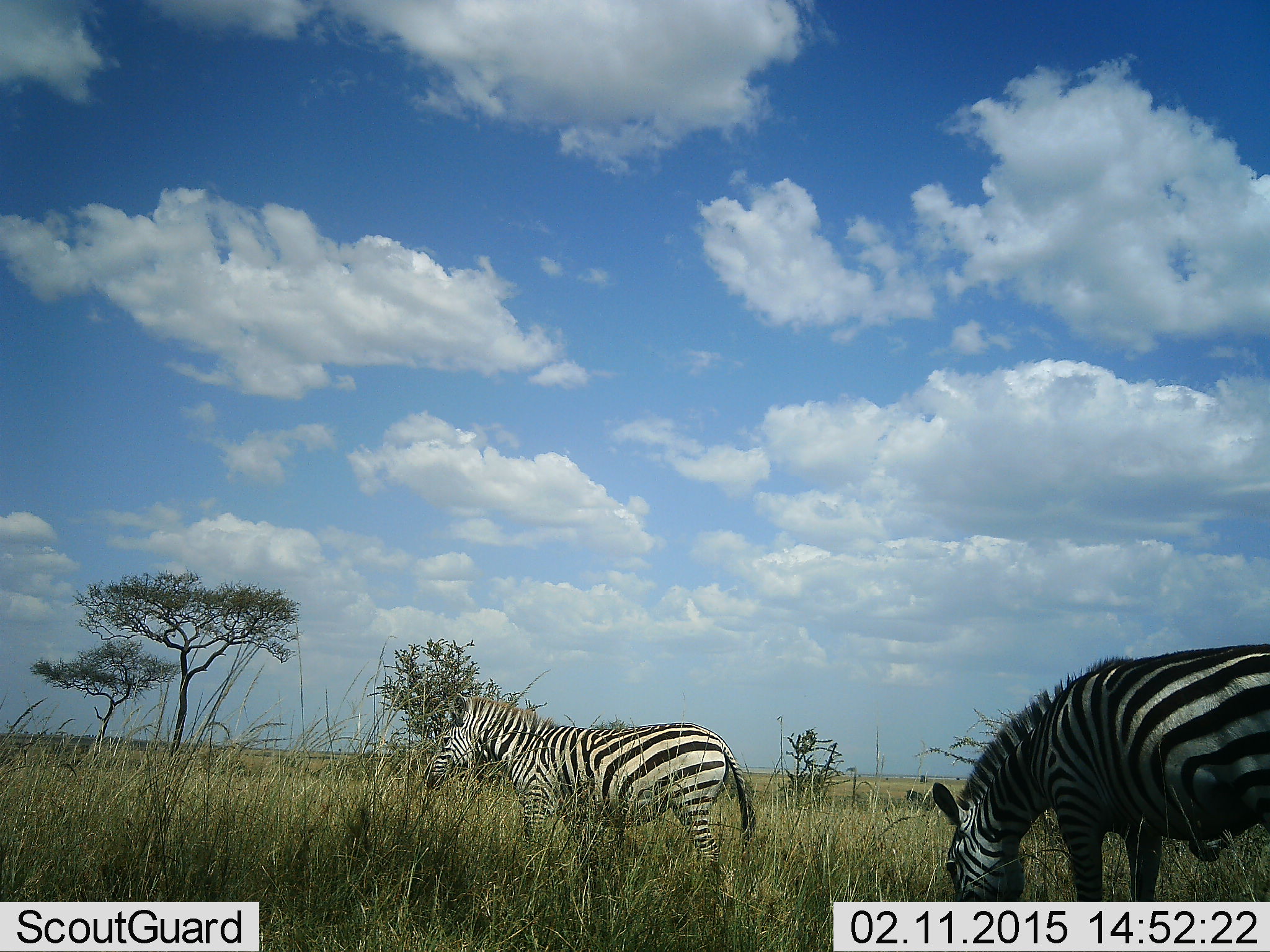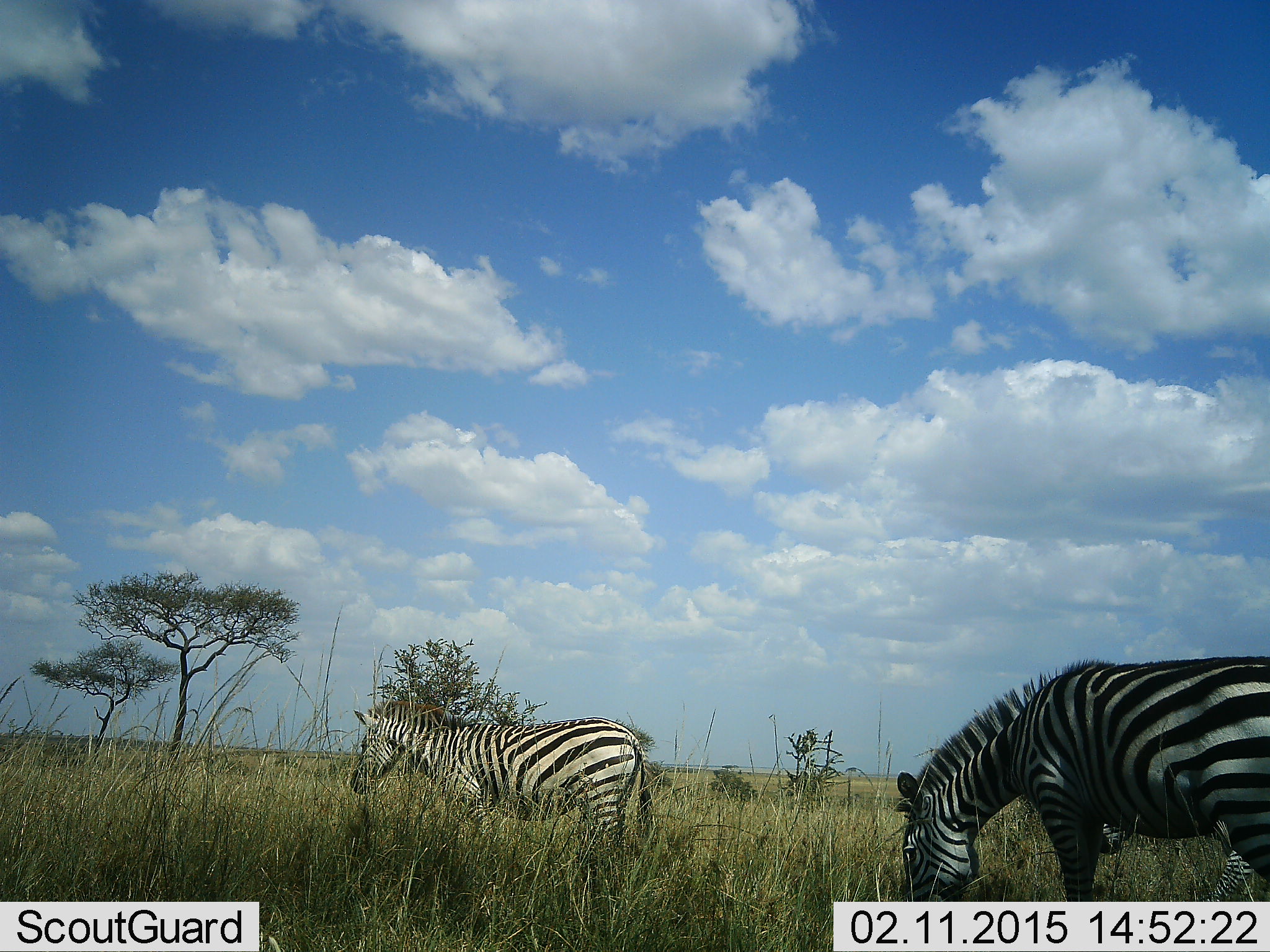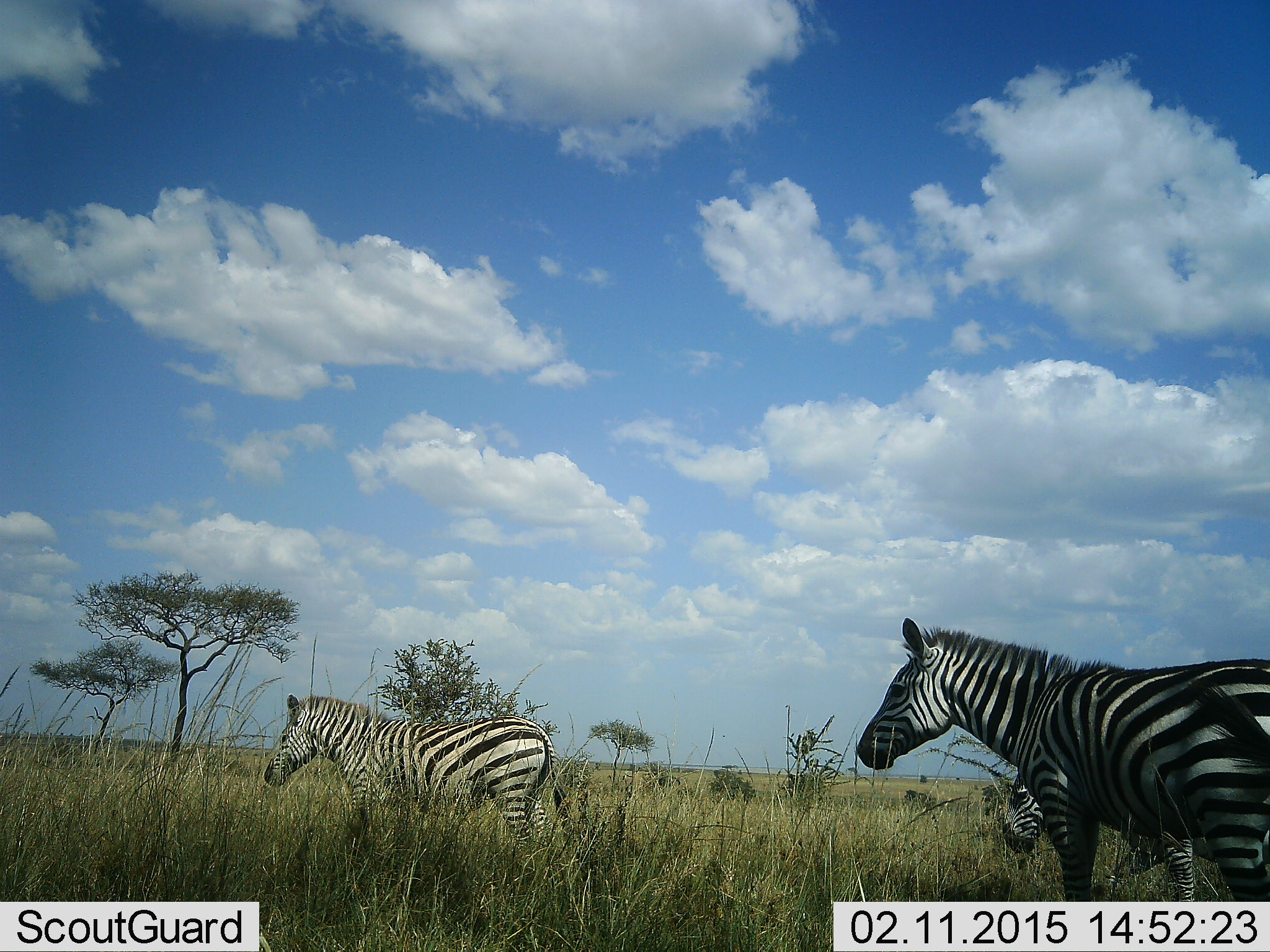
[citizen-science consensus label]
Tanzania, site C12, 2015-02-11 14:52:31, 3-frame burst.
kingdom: Animalia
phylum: Chordata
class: Mammalia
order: Perissodactyla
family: Equidae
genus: Equus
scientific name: Equus quagga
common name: plains zebra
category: zebra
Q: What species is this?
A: Zebra (plains zebra) (Equus quagga).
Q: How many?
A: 3.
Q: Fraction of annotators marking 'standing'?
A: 50%.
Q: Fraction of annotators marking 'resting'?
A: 0%.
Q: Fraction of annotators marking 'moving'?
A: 40%.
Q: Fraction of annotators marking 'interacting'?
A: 0%.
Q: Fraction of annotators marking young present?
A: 10%.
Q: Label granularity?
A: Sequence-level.